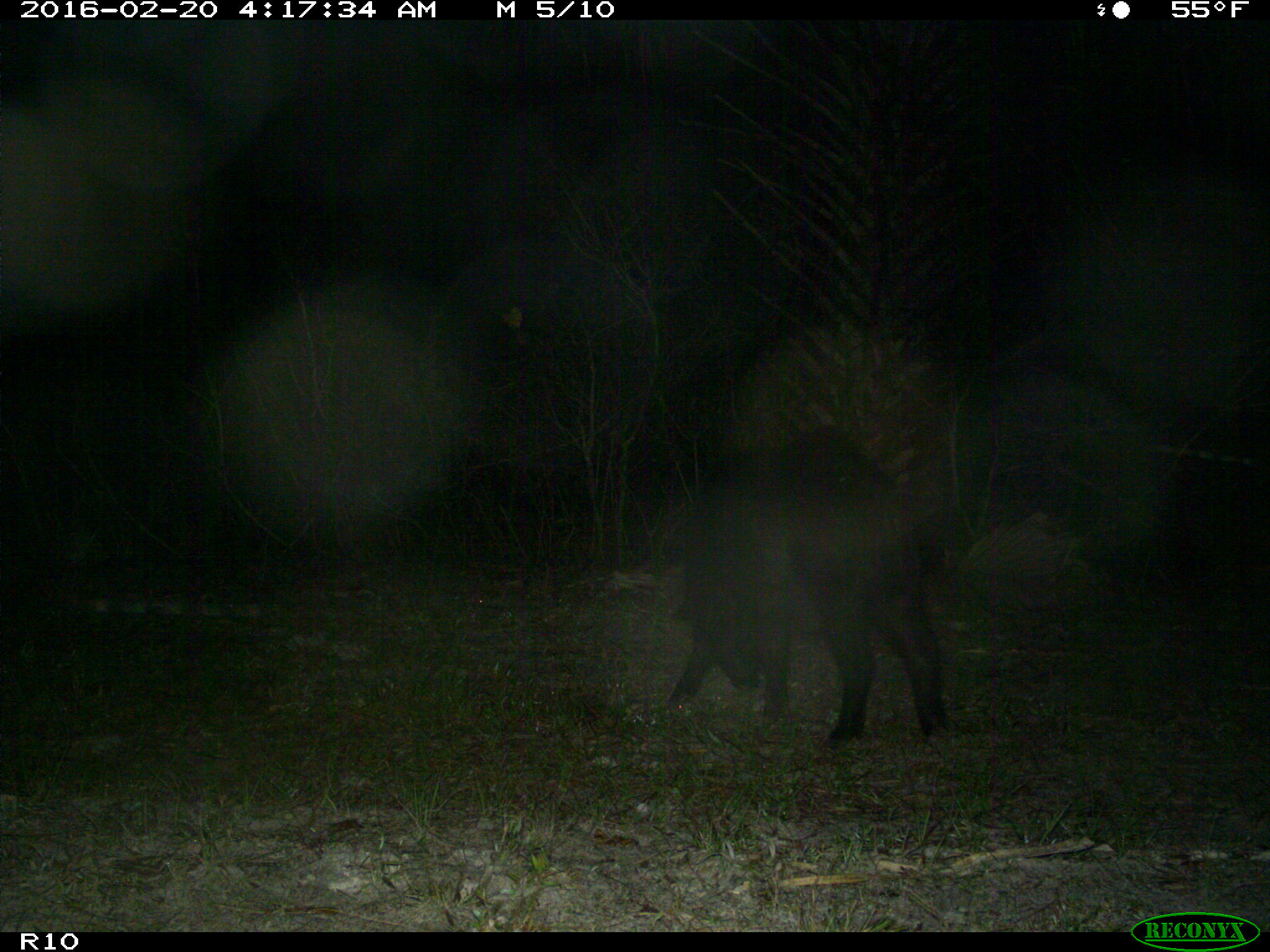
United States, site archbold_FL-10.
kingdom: Animalia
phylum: Chordata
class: Mammalia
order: Artiodactyla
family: Suidae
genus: Sus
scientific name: Sus scrofa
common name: wild boar